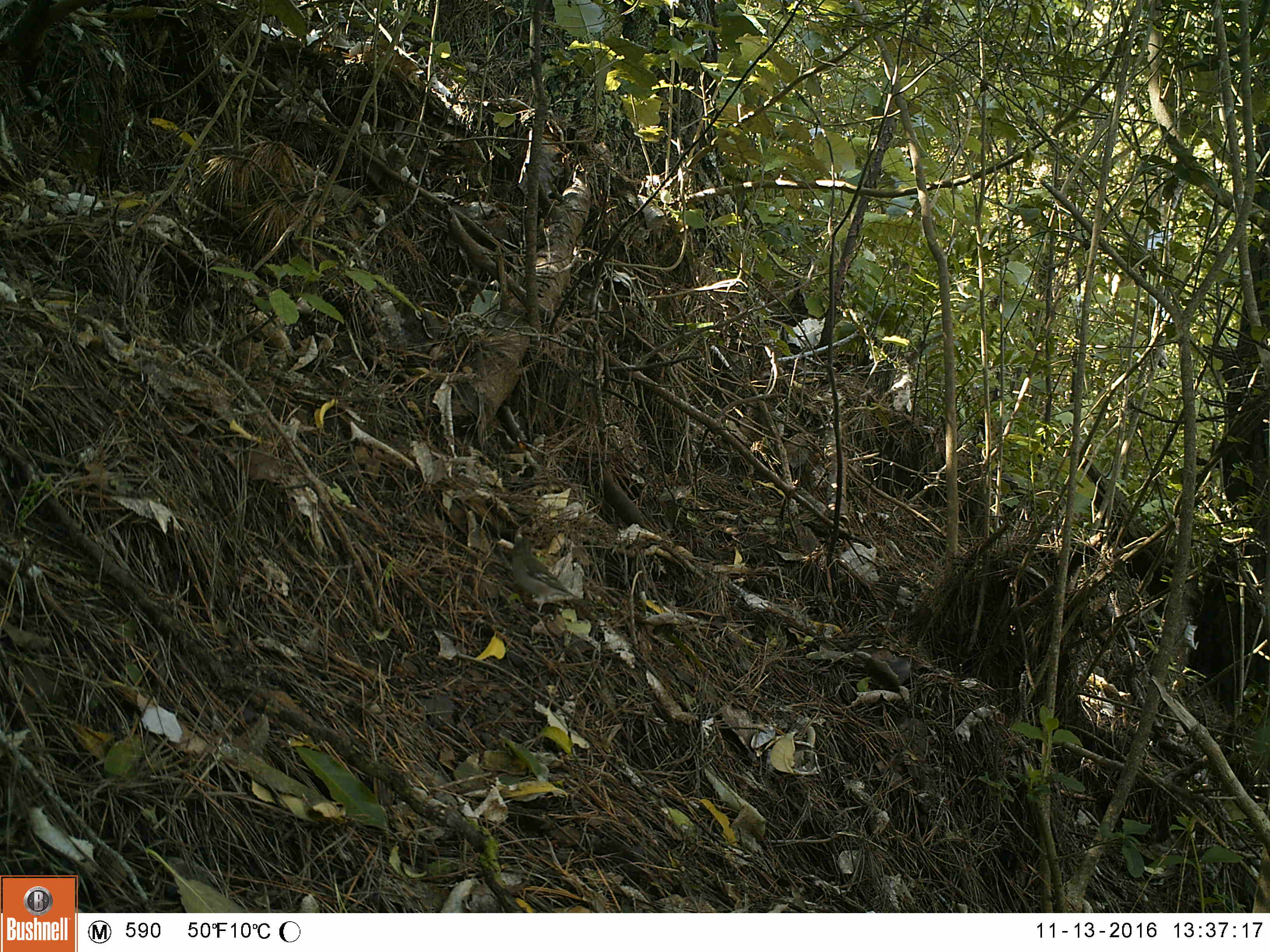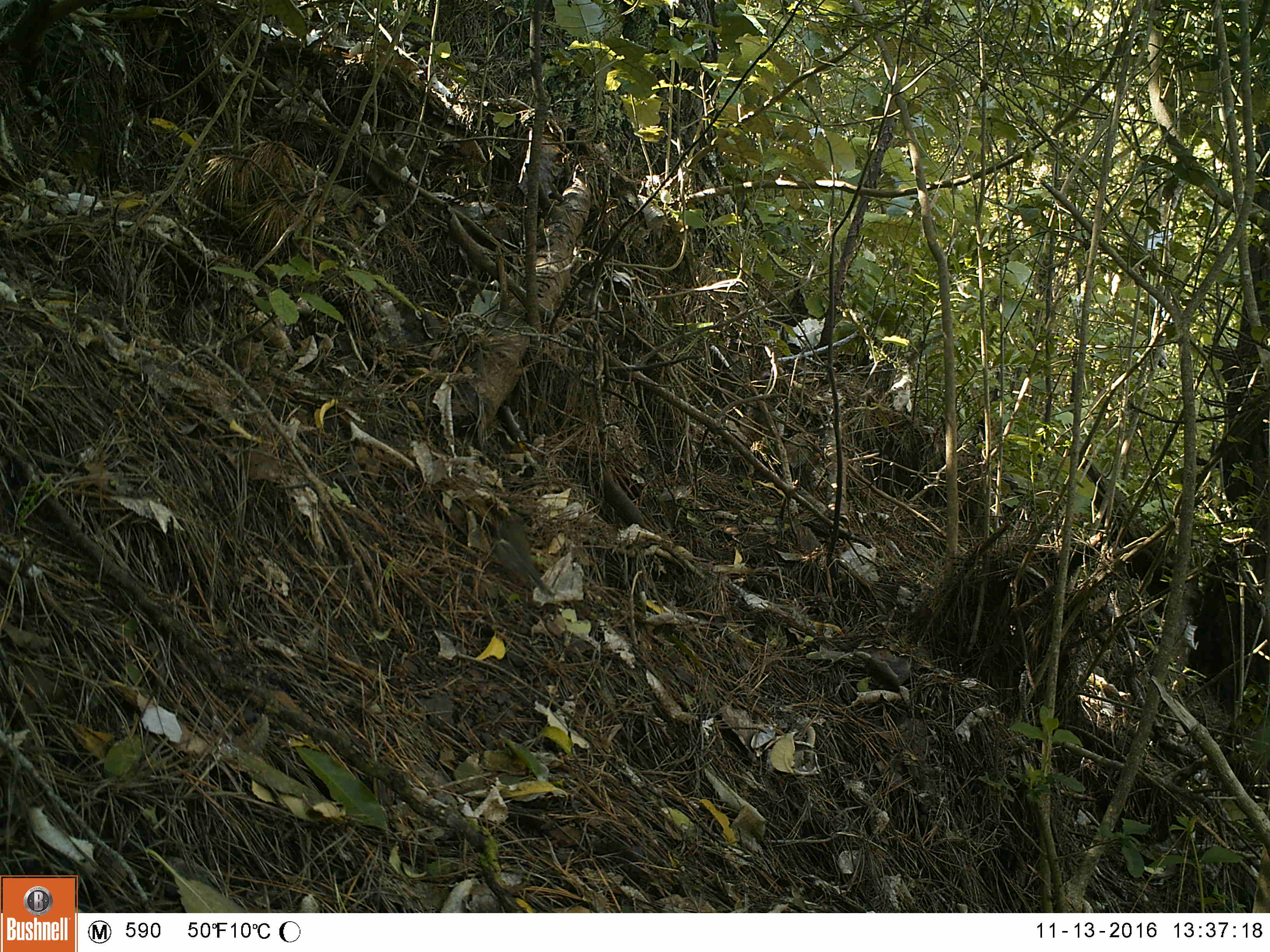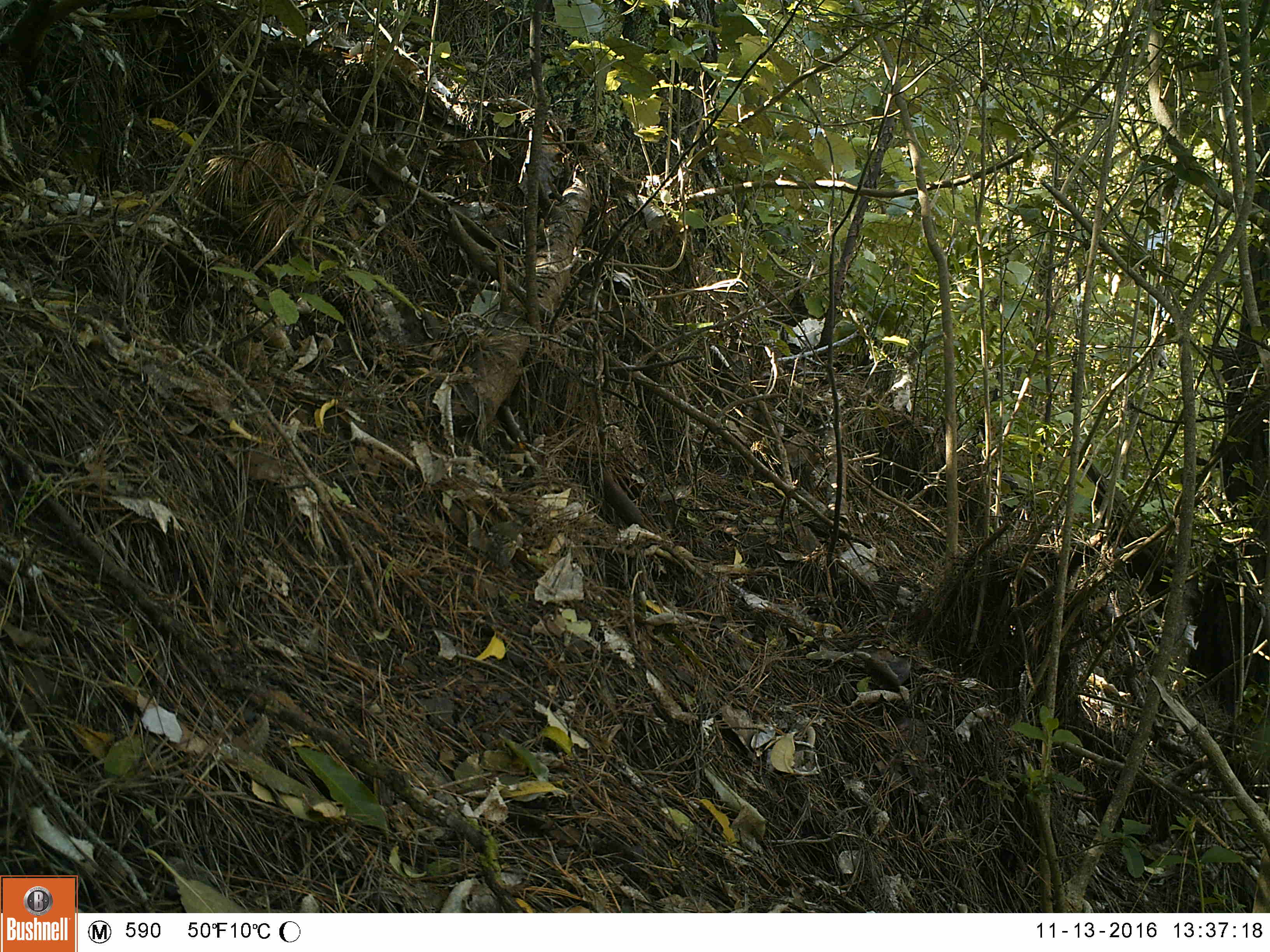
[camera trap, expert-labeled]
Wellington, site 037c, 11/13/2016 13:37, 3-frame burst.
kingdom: Animalia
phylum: Chordata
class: Aves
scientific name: Aves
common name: bird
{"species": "bird (Aves)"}